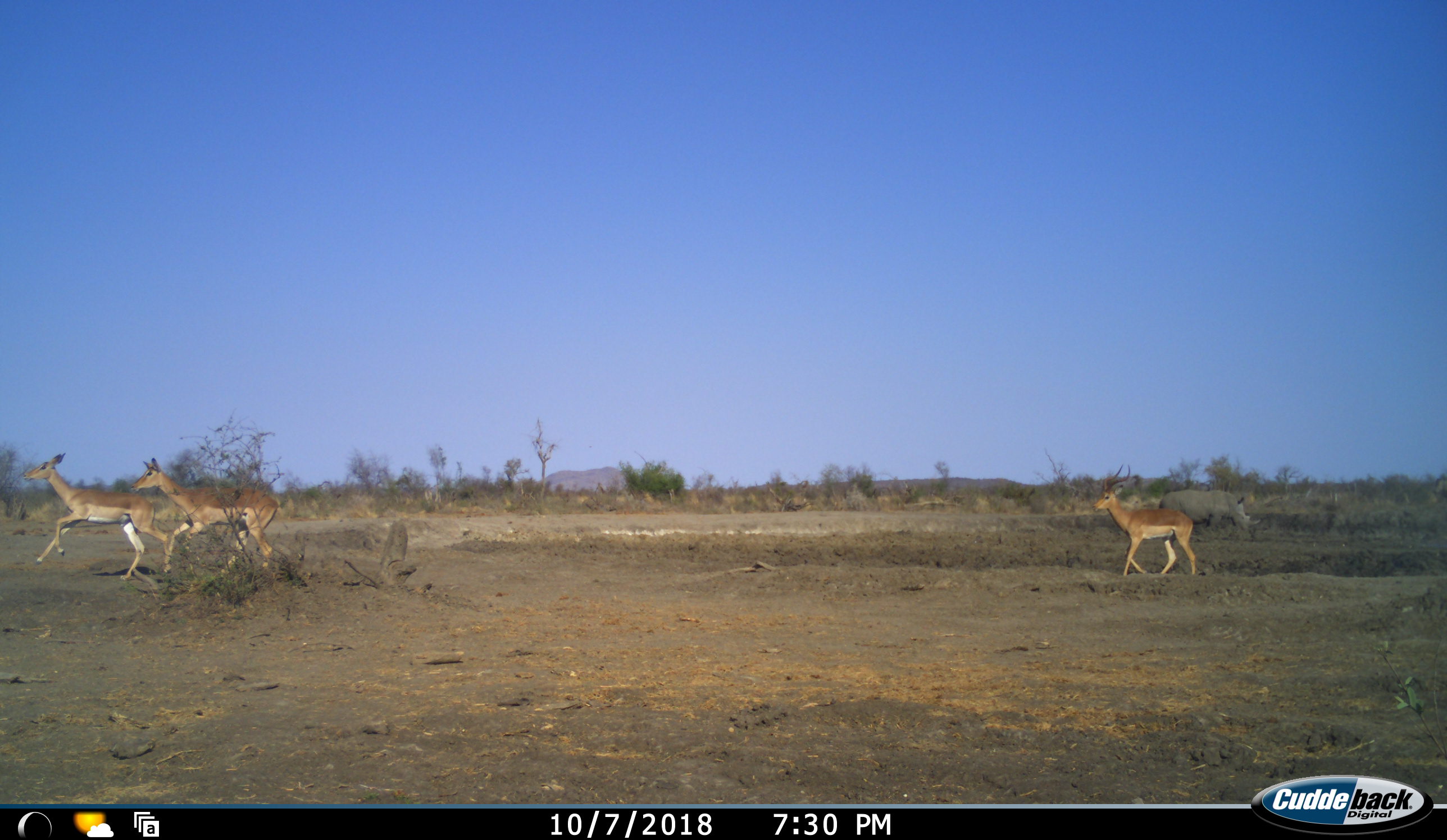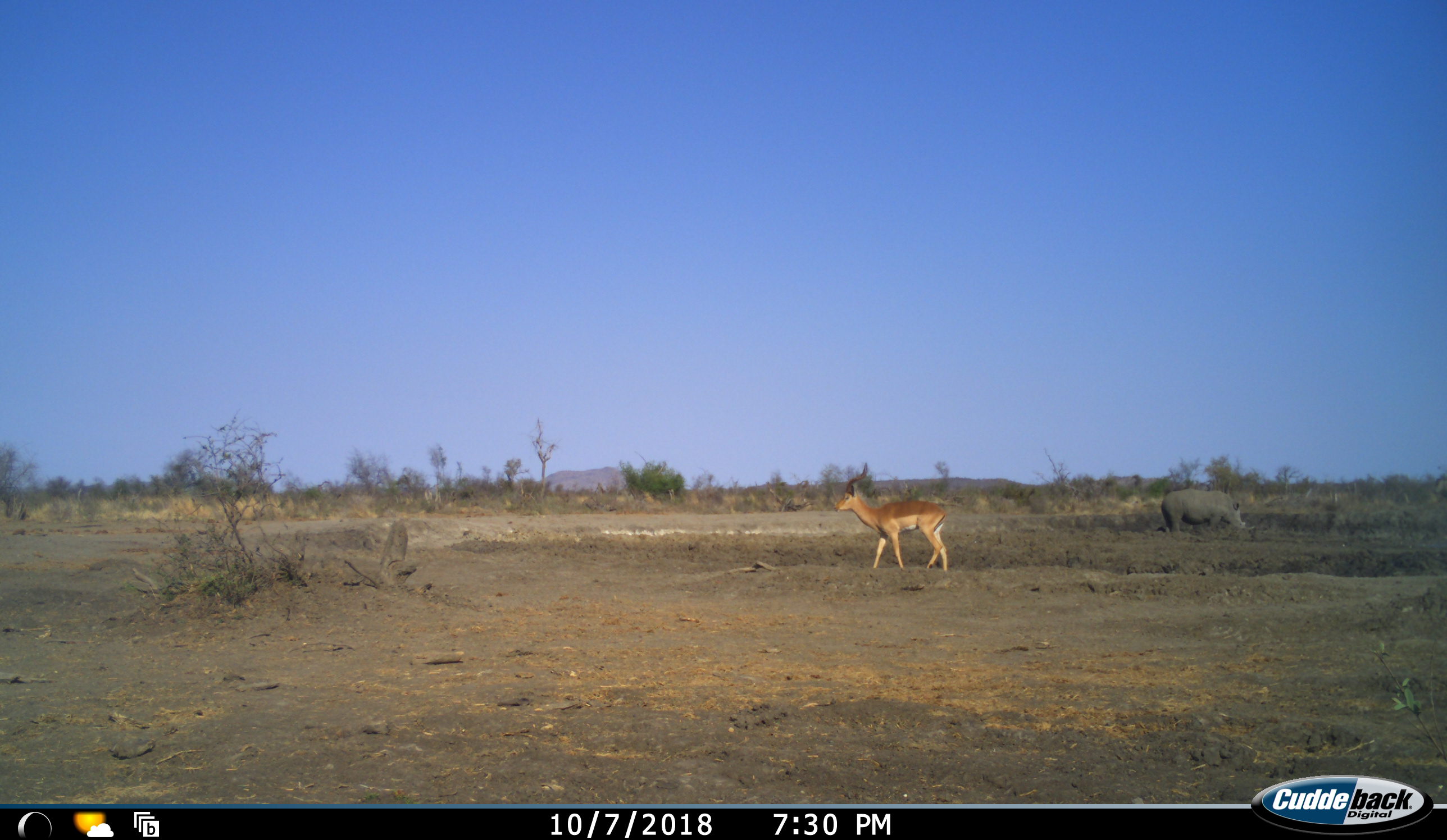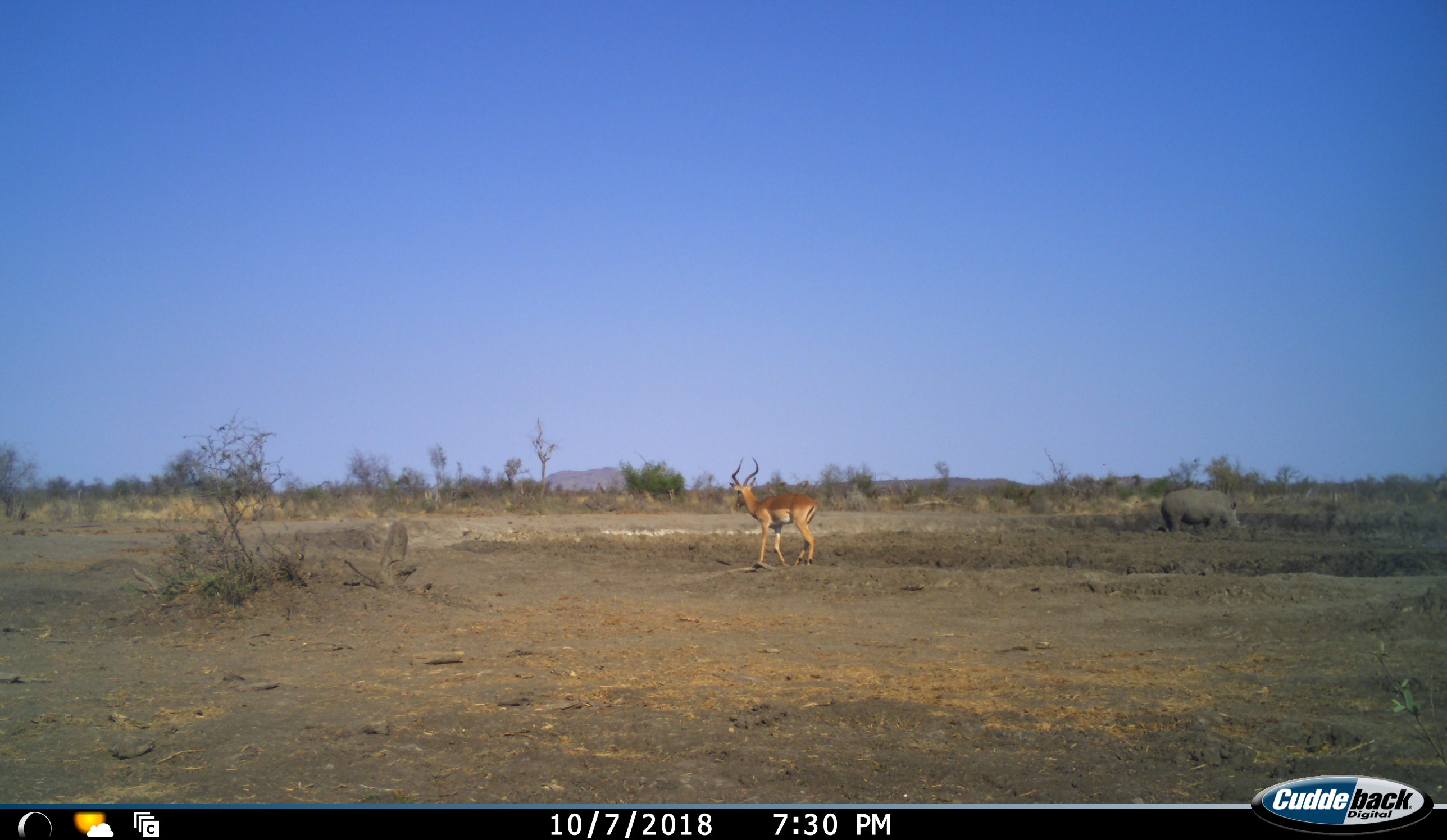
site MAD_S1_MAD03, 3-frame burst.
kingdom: Animalia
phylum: Chordata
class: Mammalia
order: Artiodactyla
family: Bovidae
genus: Aepyceros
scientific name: Aepyceros melampus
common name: impala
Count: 3.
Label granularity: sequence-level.